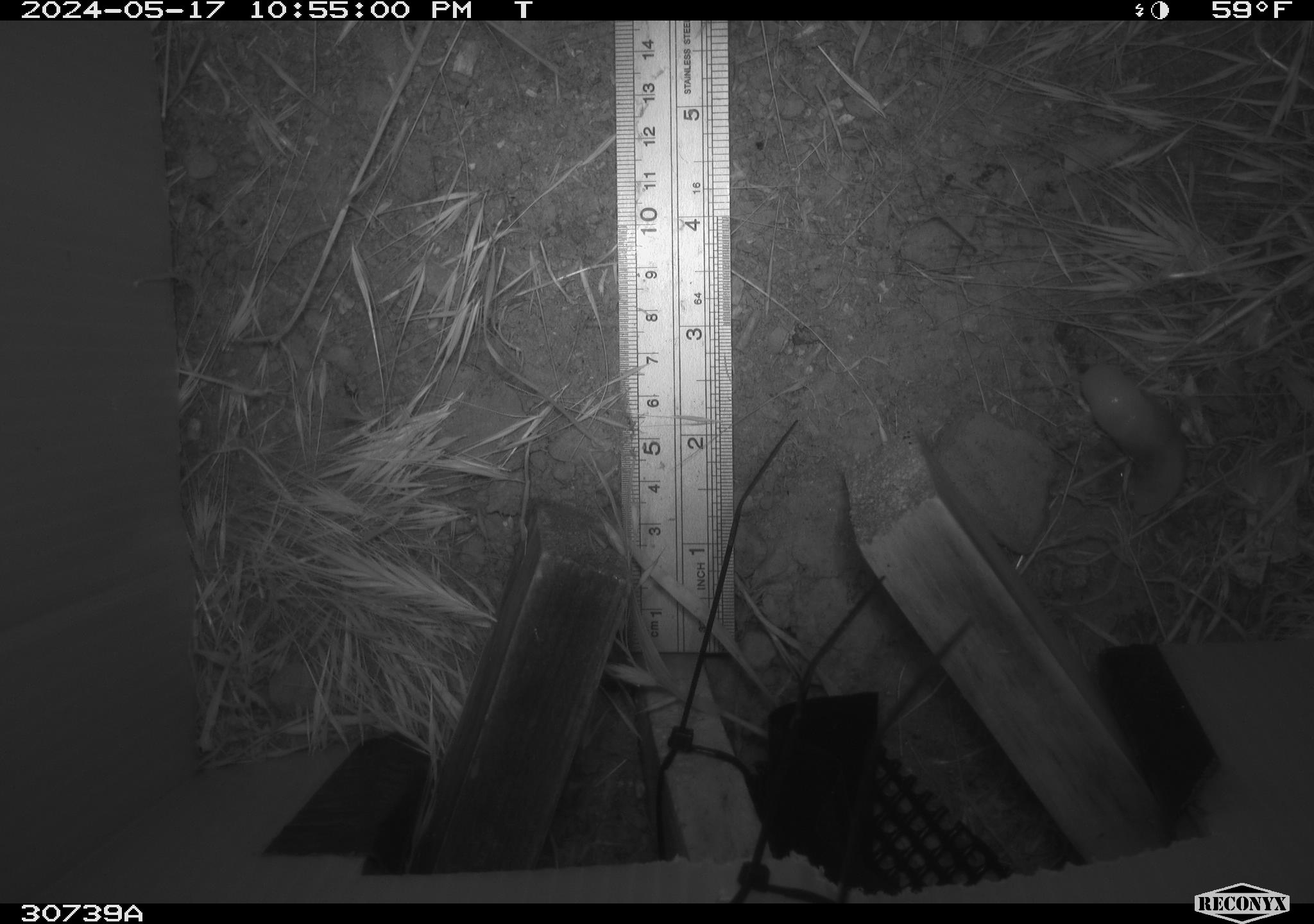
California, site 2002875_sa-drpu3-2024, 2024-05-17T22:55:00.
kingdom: Animalia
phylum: Mollusca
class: Gastropoda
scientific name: Gastropoda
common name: gastropods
Gastropods (Gastropoda).